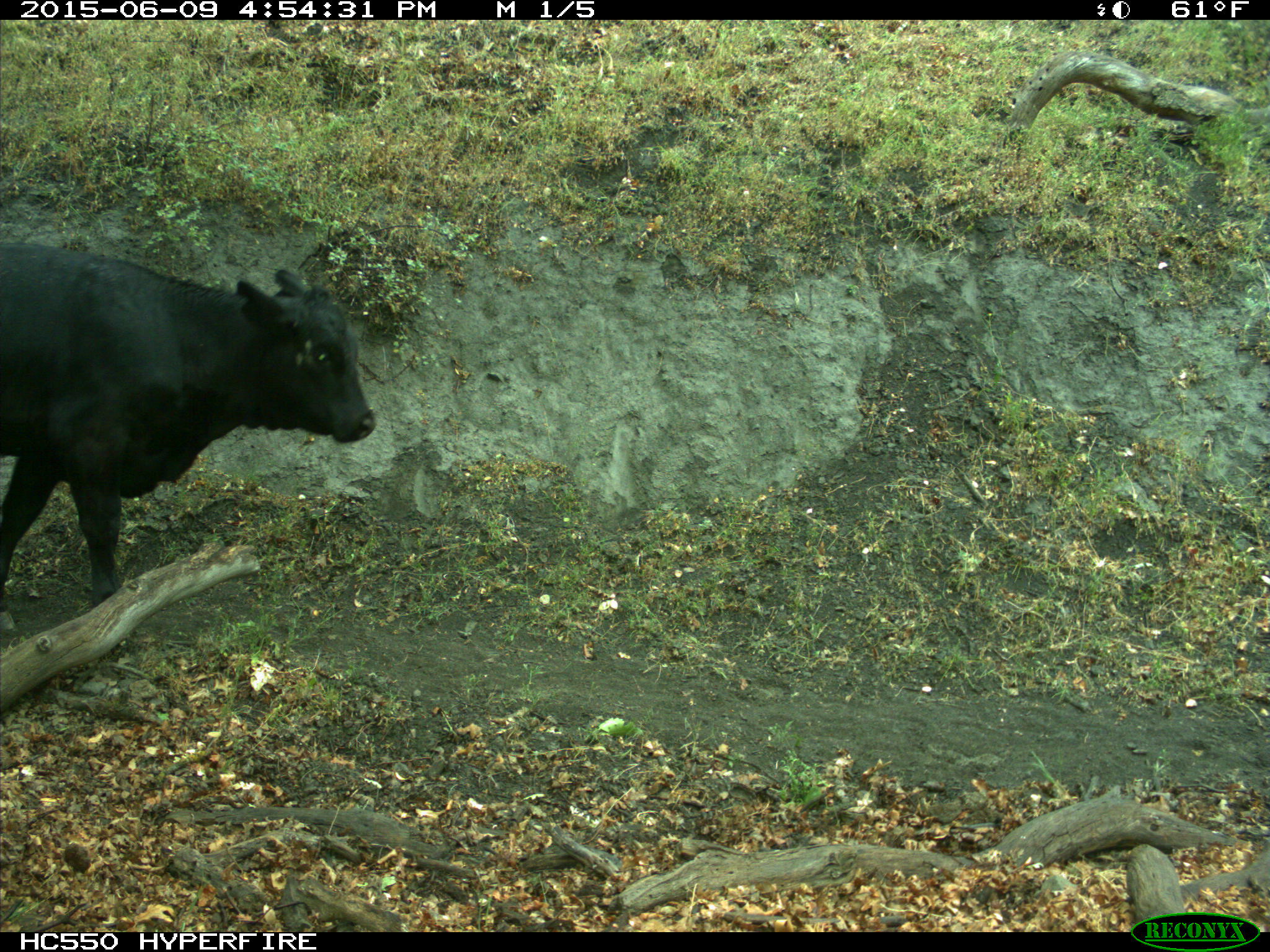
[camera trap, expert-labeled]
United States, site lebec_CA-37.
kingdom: Animalia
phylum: Chordata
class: Mammalia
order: Artiodactyla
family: Bovidae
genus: Bos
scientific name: Bos taurus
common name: domestic cow